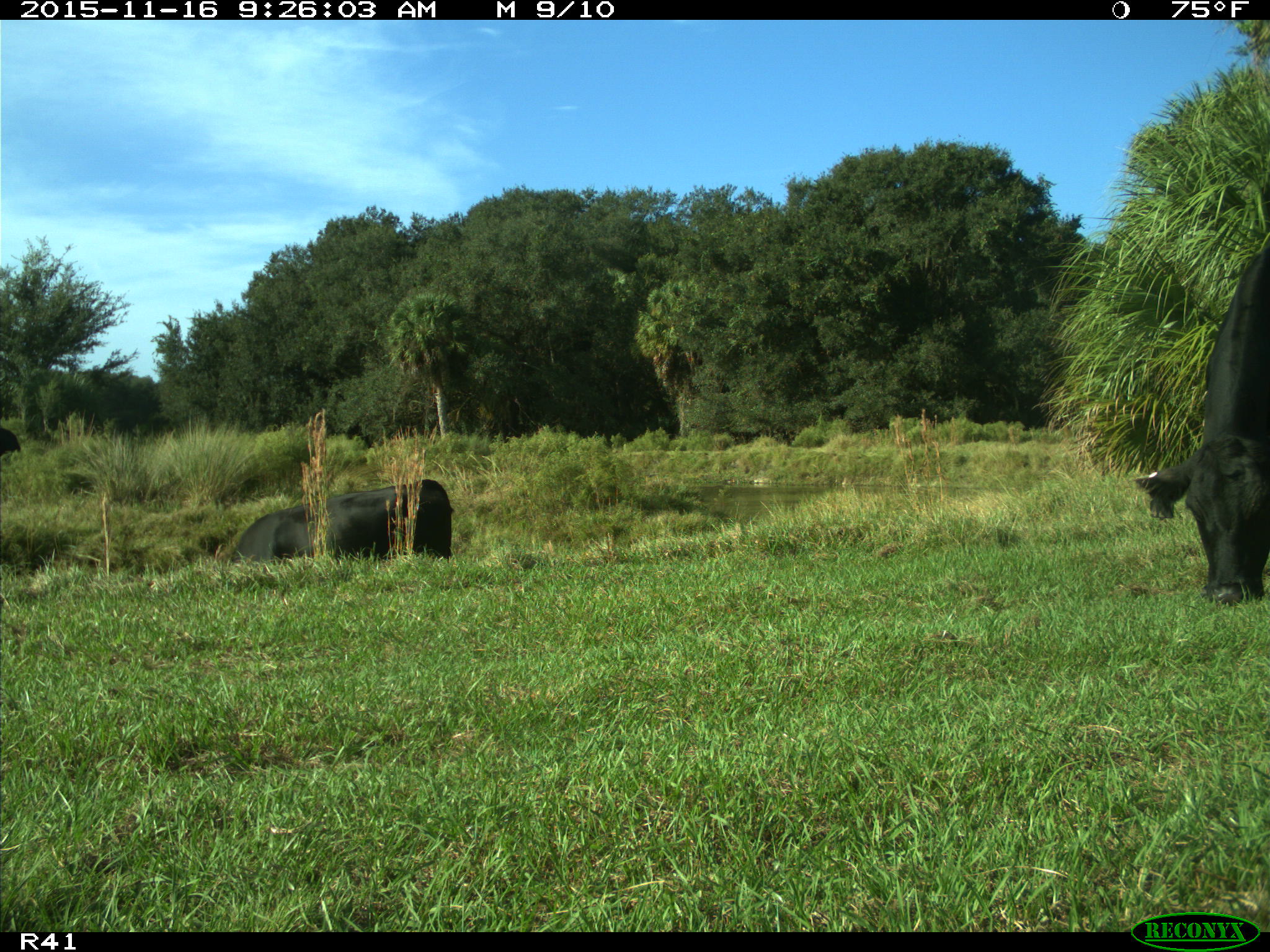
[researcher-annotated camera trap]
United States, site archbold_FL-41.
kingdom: Animalia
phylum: Chordata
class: Mammalia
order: Artiodactyla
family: Bovidae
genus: Bos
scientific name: Bos taurus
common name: domestic cow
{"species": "Bos taurus (domestic cow)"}